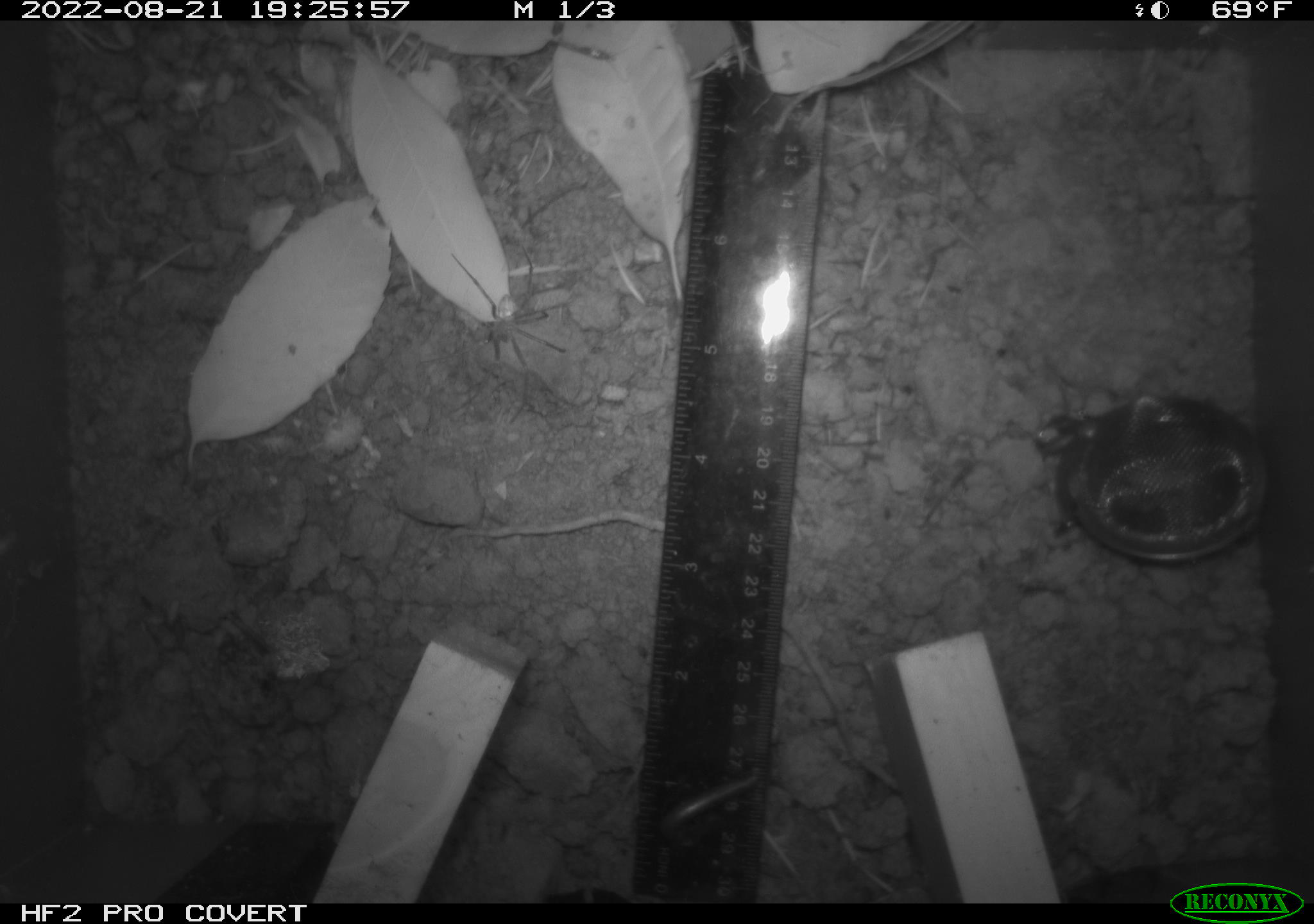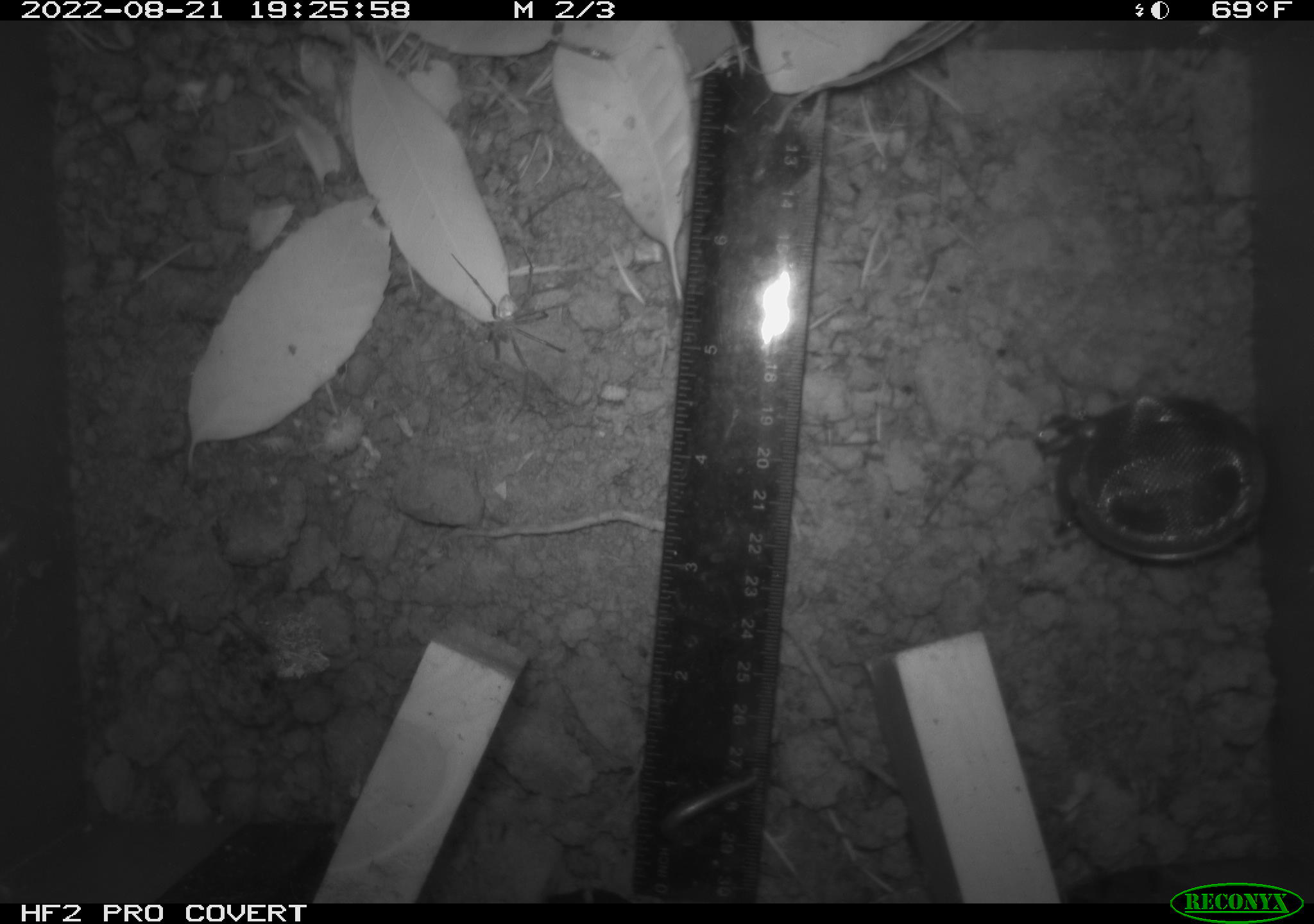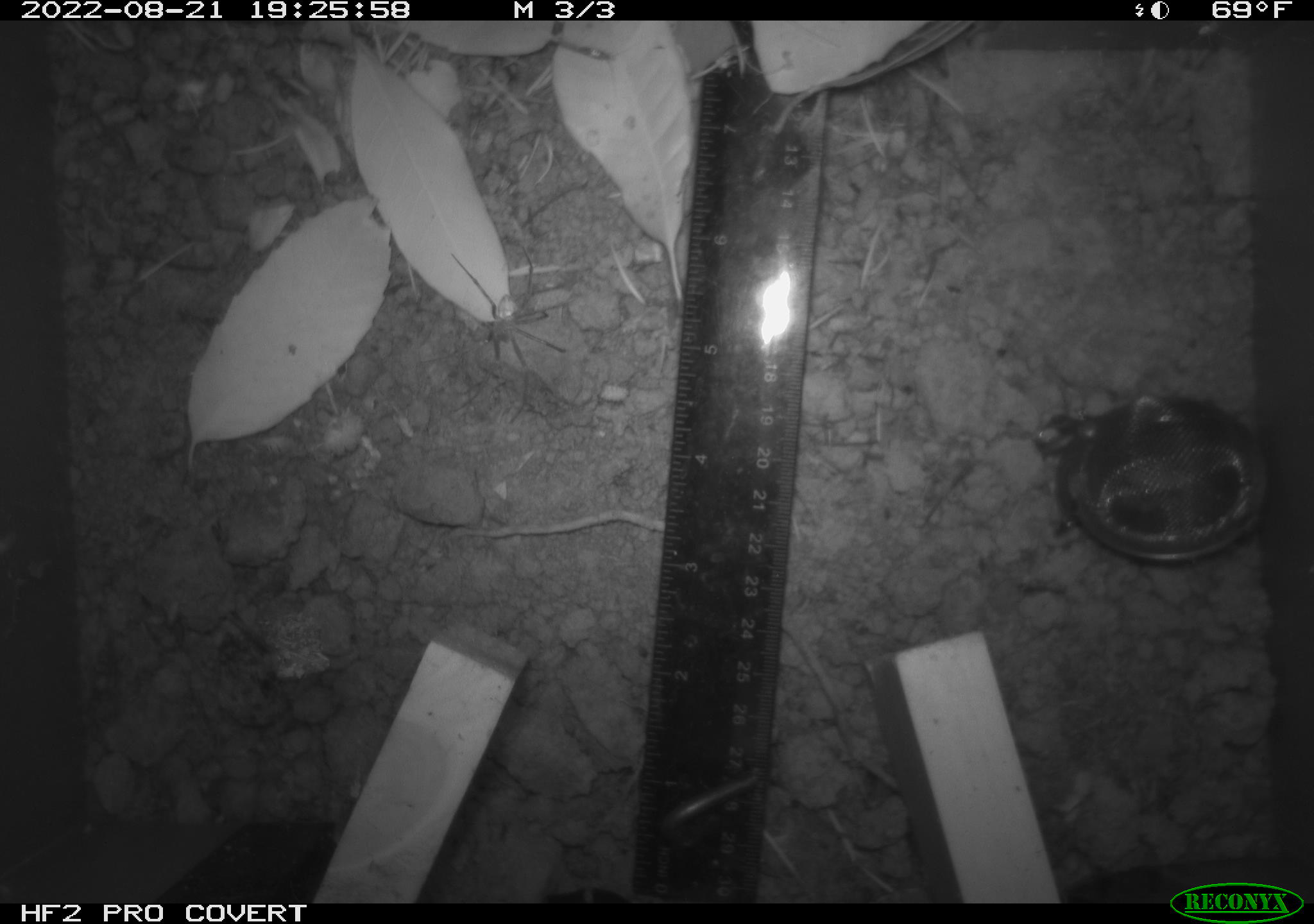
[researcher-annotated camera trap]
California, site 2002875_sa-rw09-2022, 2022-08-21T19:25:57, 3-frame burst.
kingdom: Animalia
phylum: Arthropoda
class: Arachnida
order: Araneae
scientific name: Araneae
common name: spider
Spider (Araneae).